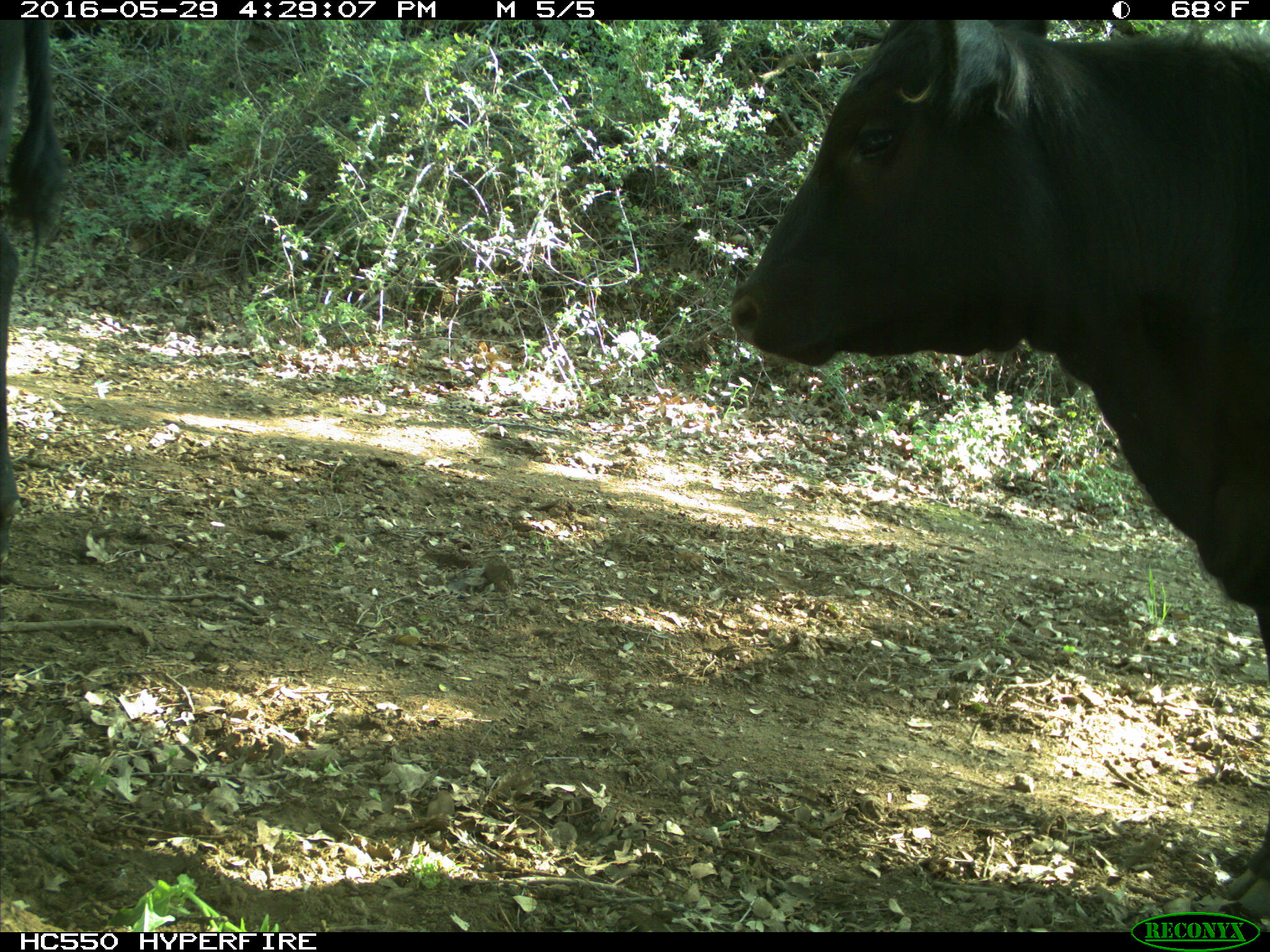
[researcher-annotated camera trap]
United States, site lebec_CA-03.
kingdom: Animalia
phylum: Chordata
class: Mammalia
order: Artiodactyla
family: Bovidae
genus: Bos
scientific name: Bos taurus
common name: domestic cow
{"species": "Bos taurus (domestic cow)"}